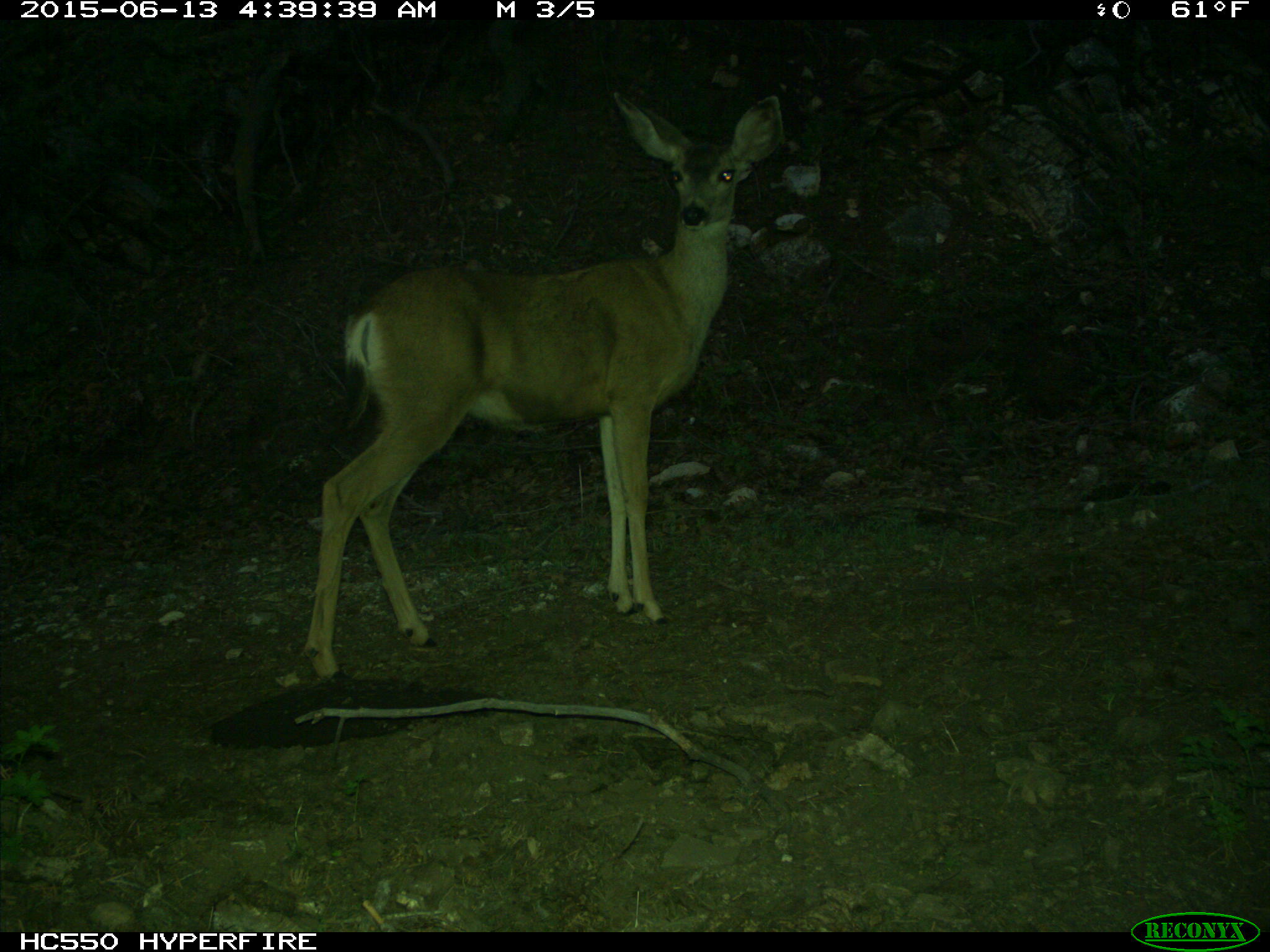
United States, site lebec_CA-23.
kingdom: Animalia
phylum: Chordata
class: Mammalia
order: Artiodactyla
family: Cervidae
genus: Odocoileus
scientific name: Odocoileus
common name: deer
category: unidentified deer